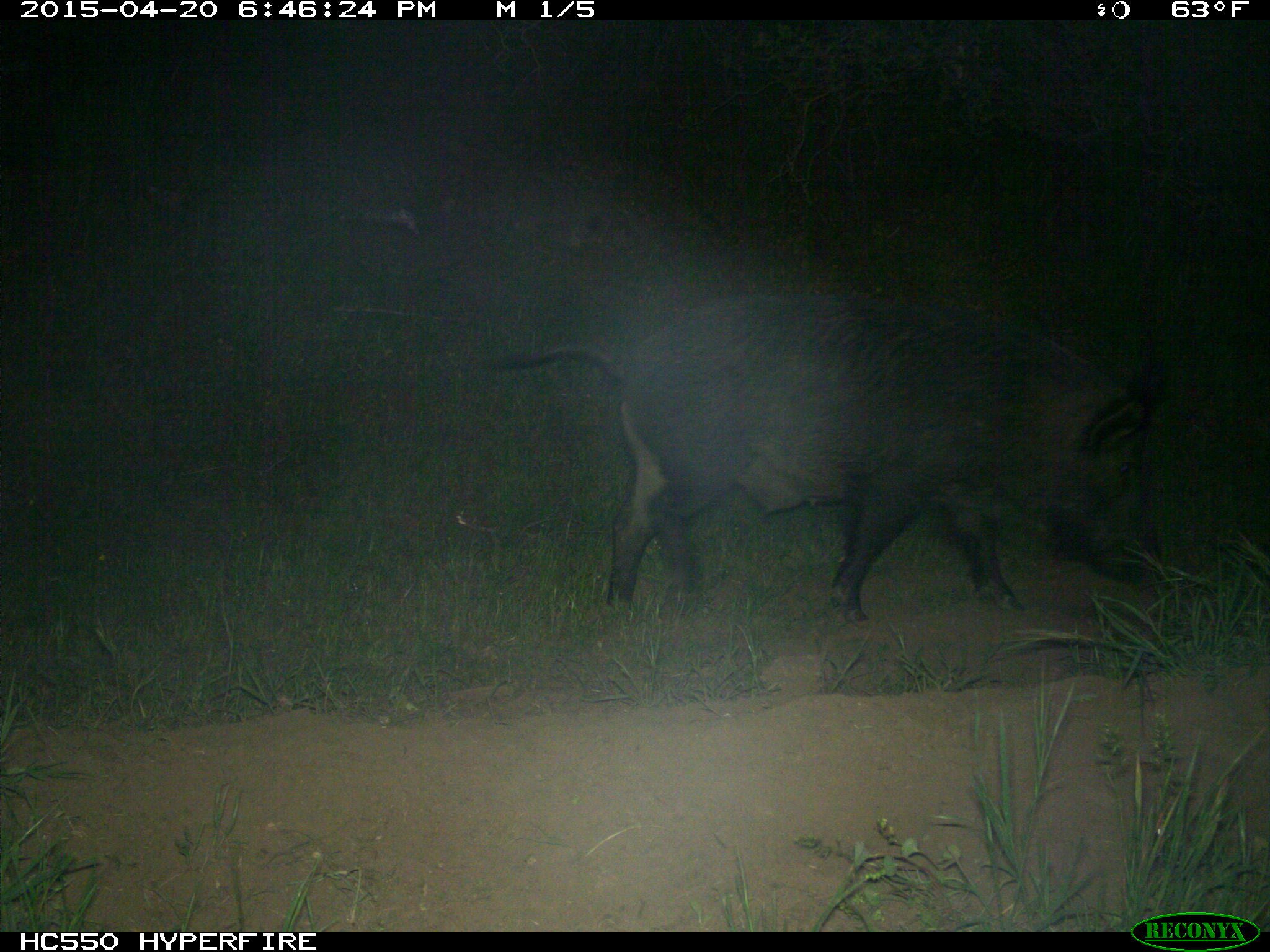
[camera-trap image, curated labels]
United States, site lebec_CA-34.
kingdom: Animalia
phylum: Chordata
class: Mammalia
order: Artiodactyla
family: Suidae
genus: Sus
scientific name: Sus scrofa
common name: wild boar